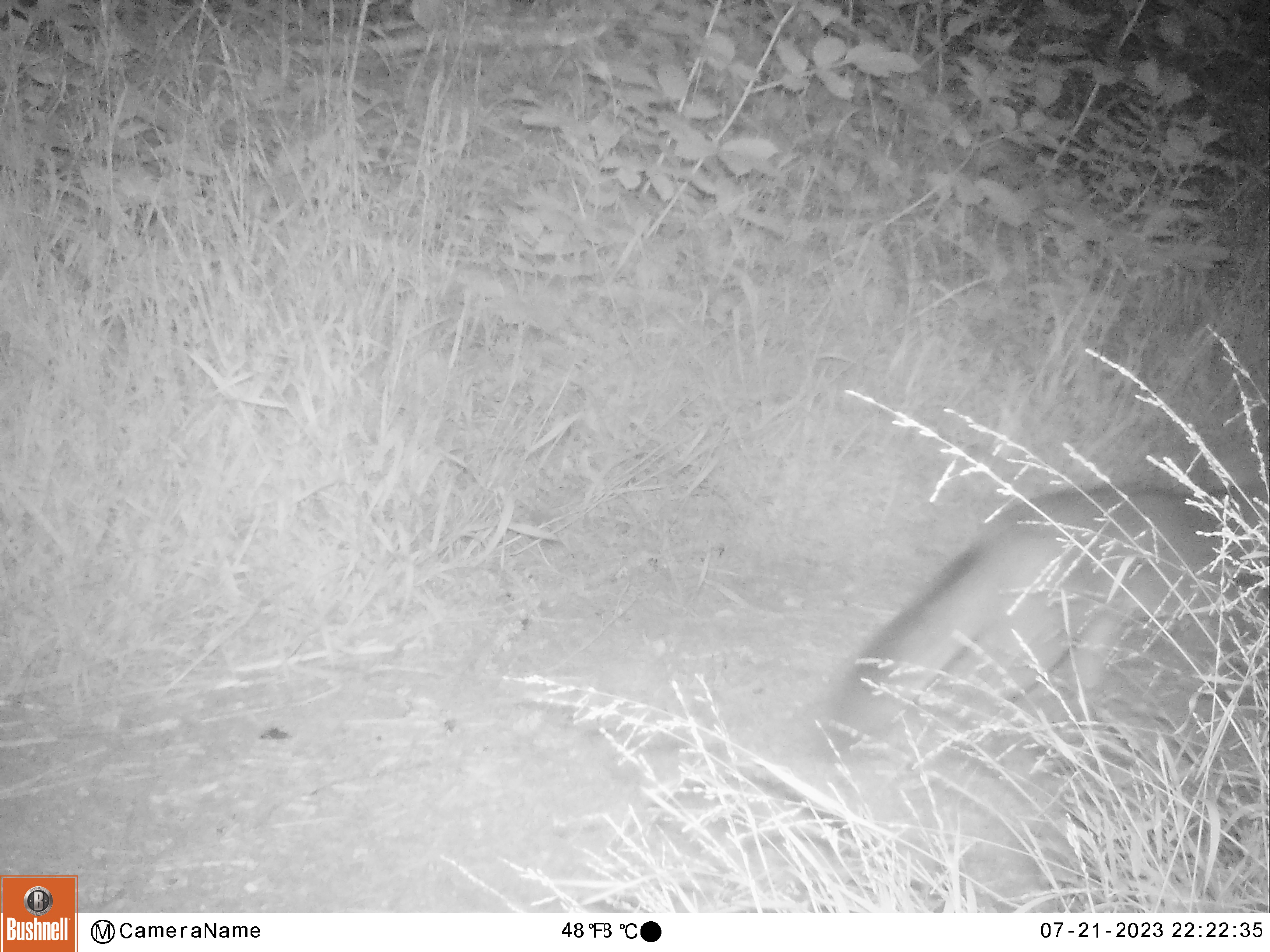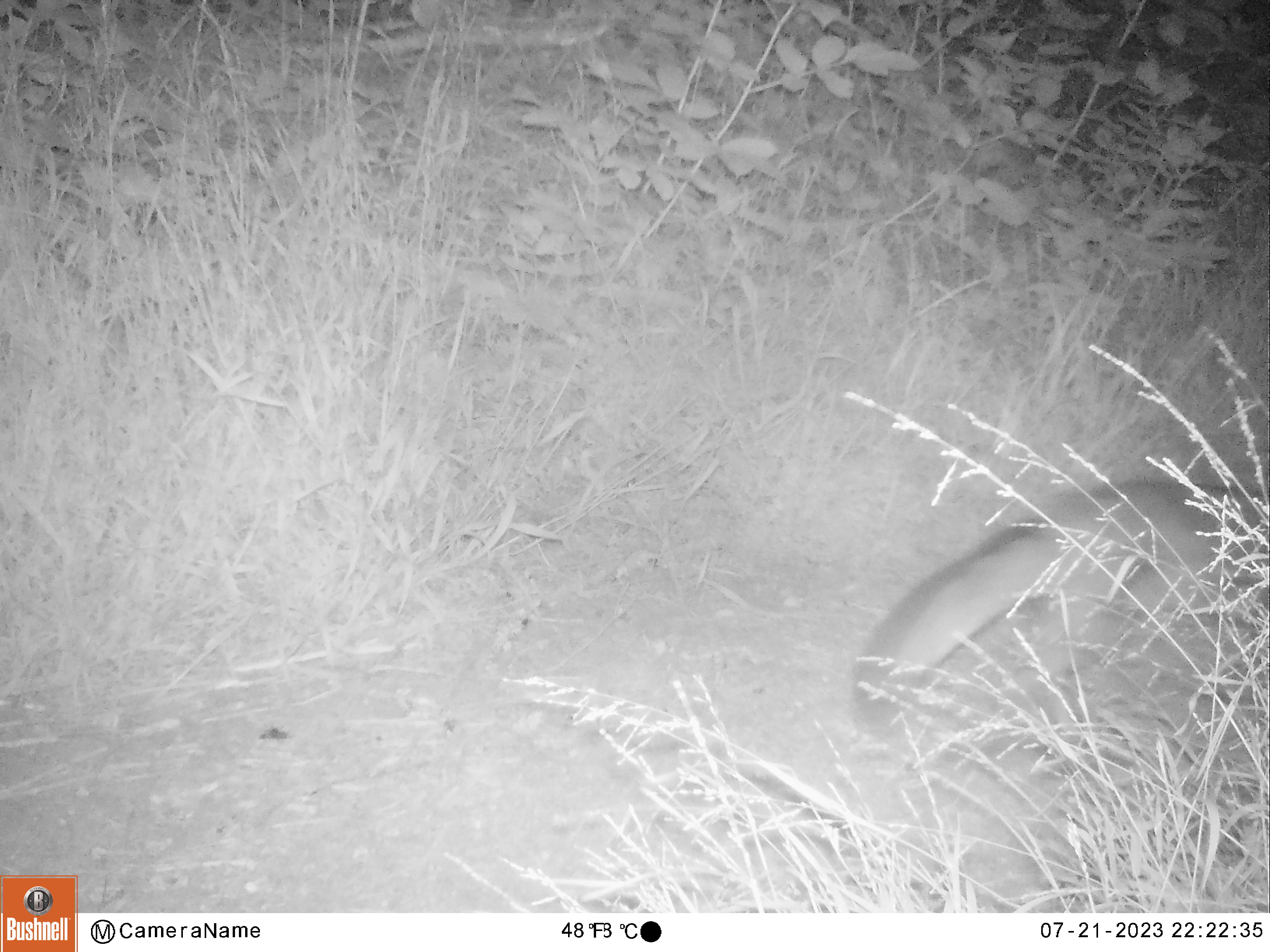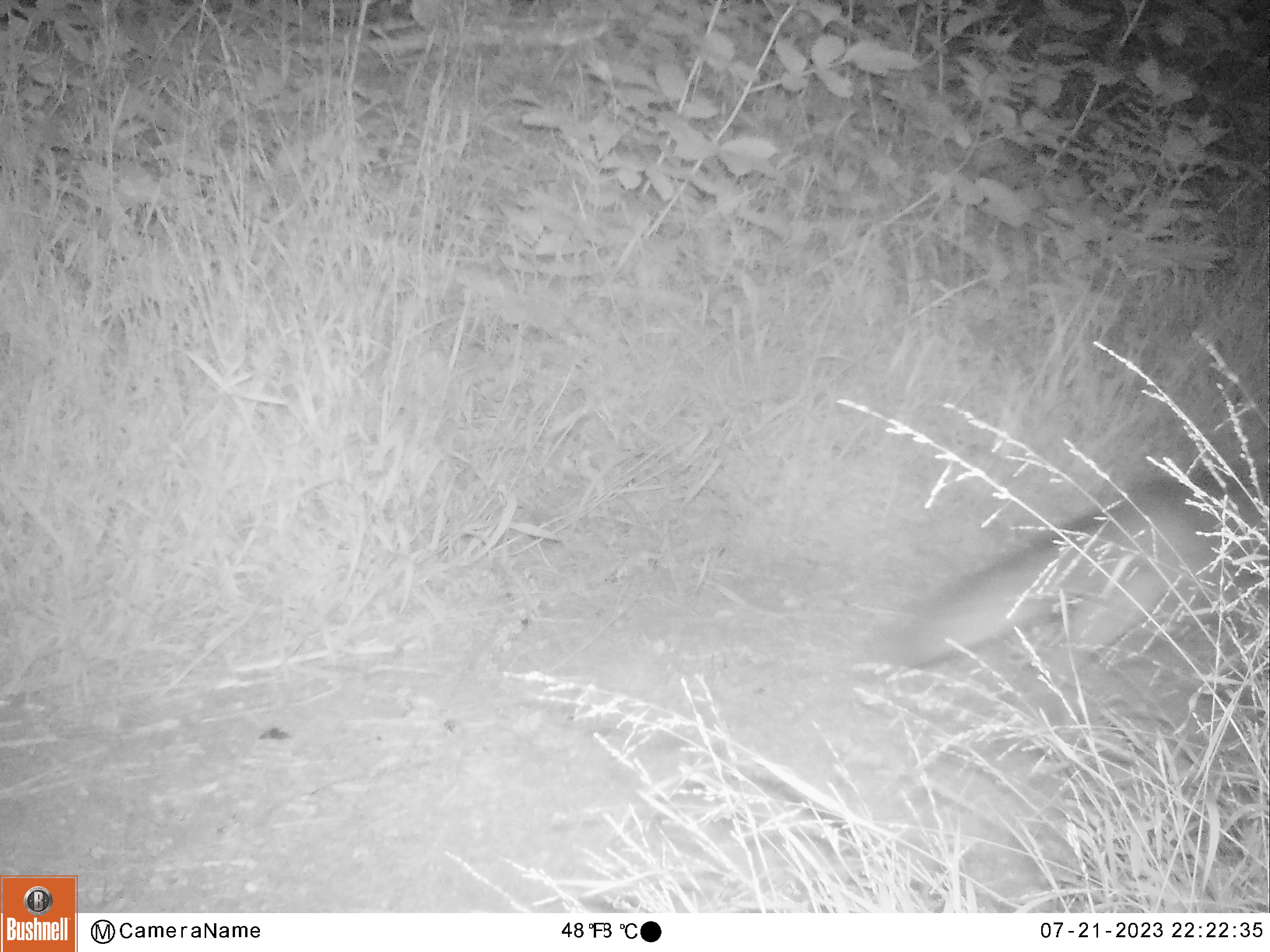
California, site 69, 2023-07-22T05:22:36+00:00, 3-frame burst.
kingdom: Animalia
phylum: Chordata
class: Mammalia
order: Carnivora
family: Canidae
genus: Urocyon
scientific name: Urocyon cinereoargenteus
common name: gray fox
Gray fox (Urocyon cinereoargenteus).